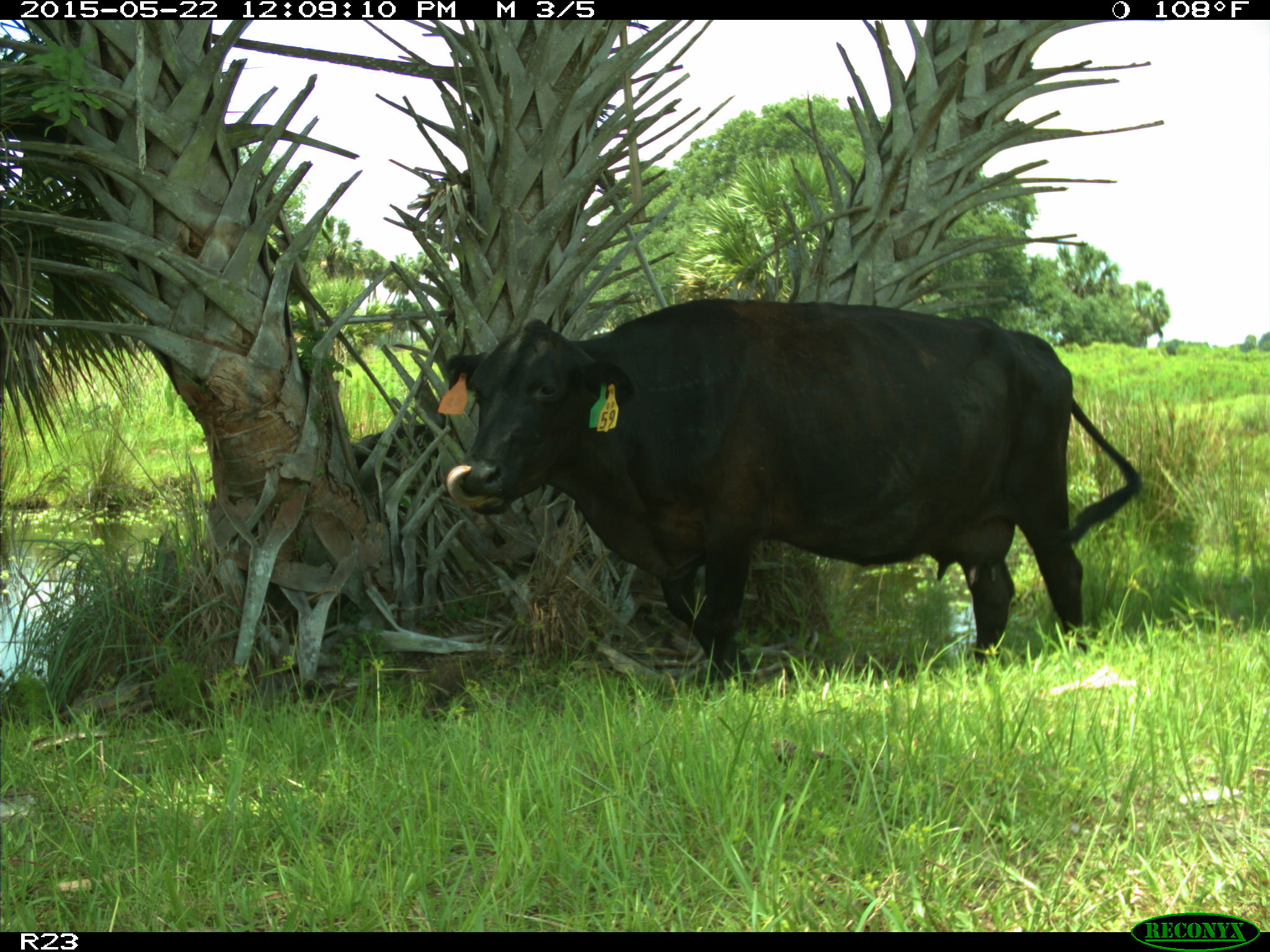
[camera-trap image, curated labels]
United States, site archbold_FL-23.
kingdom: Animalia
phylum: Chordata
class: Mammalia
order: Artiodactyla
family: Bovidae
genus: Bos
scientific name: Bos taurus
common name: domestic cow